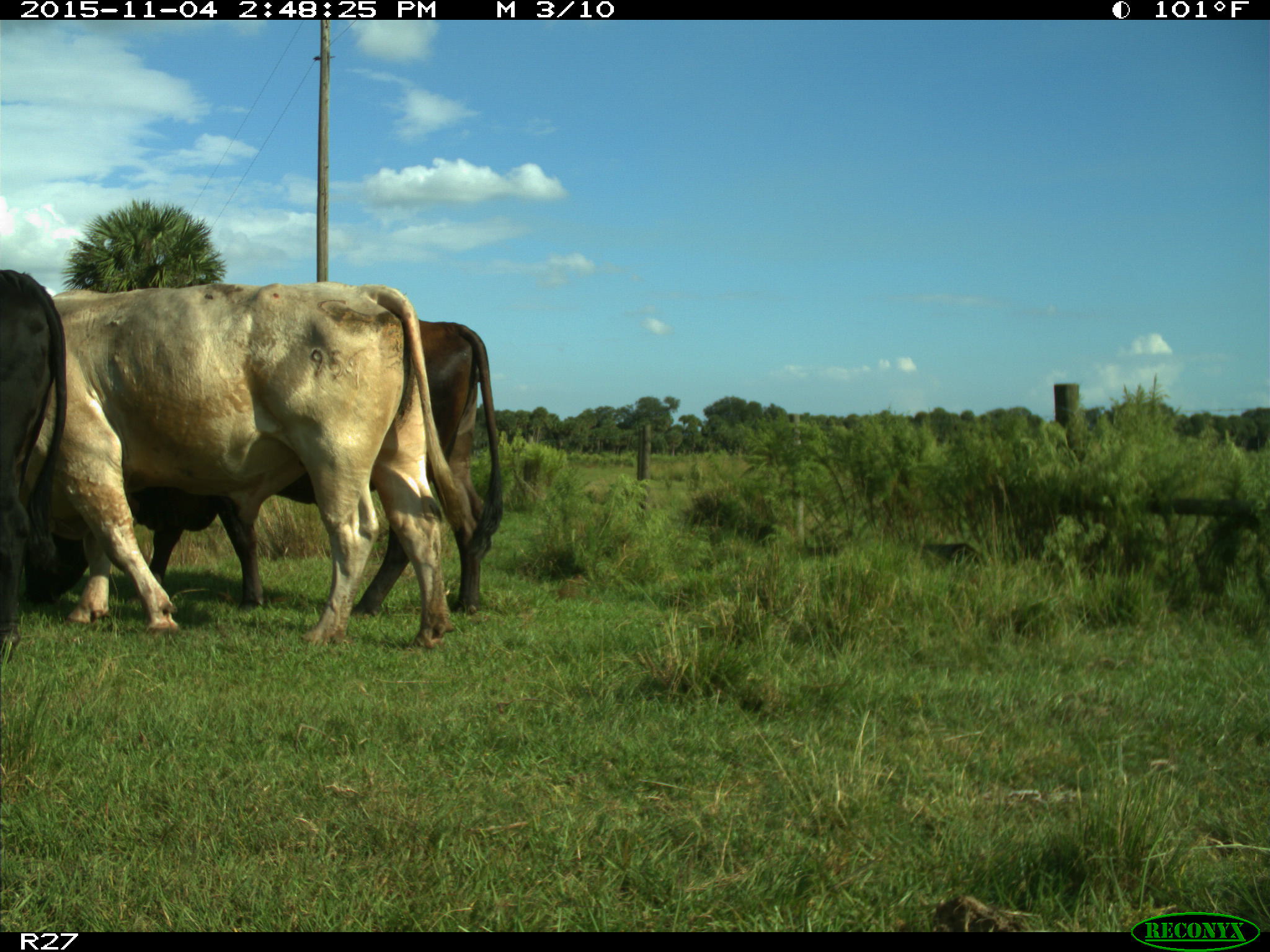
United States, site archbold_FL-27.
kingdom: Animalia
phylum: Chordata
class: Mammalia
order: Artiodactyla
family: Bovidae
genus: Bos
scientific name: Bos taurus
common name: domestic cow